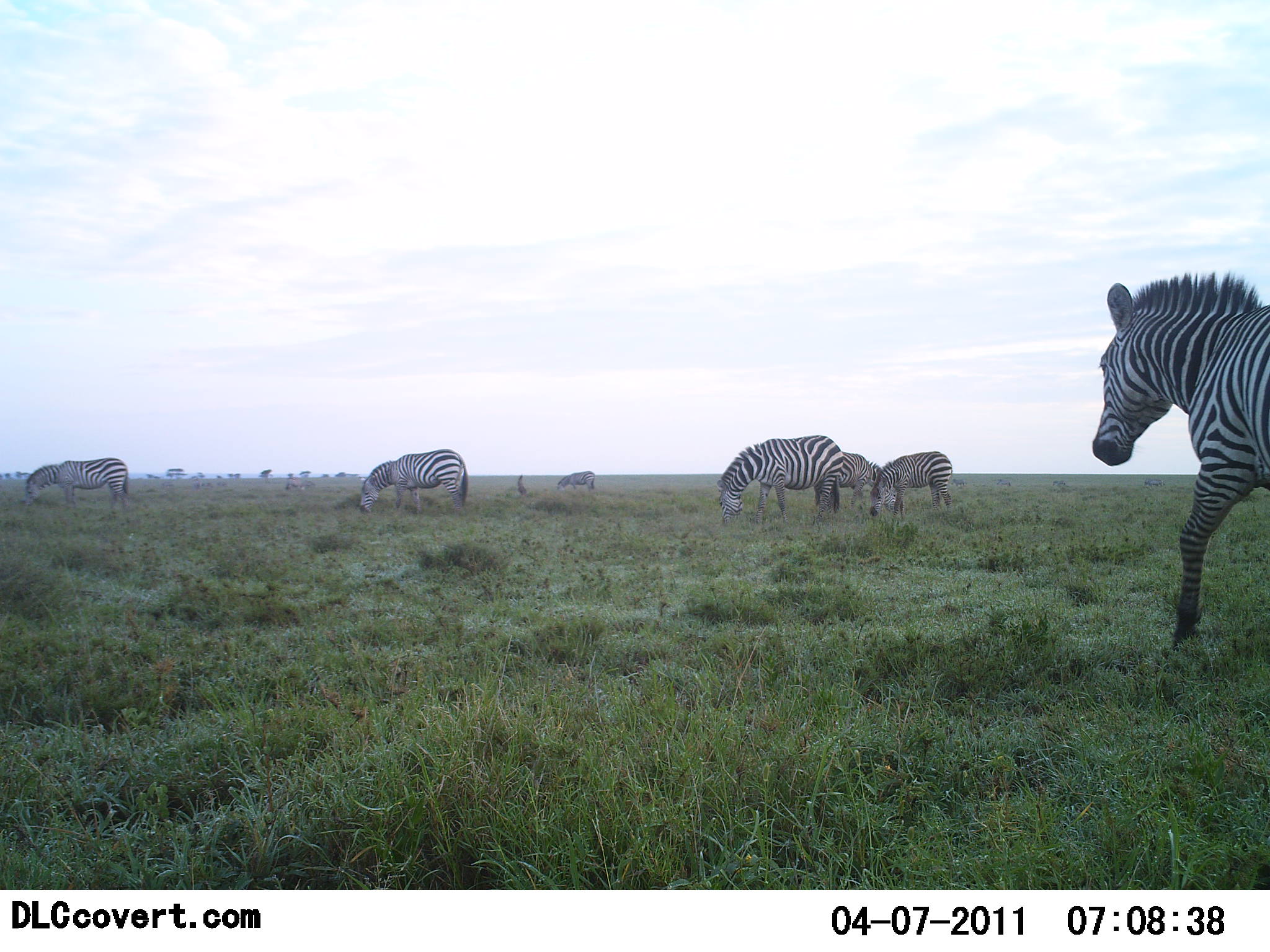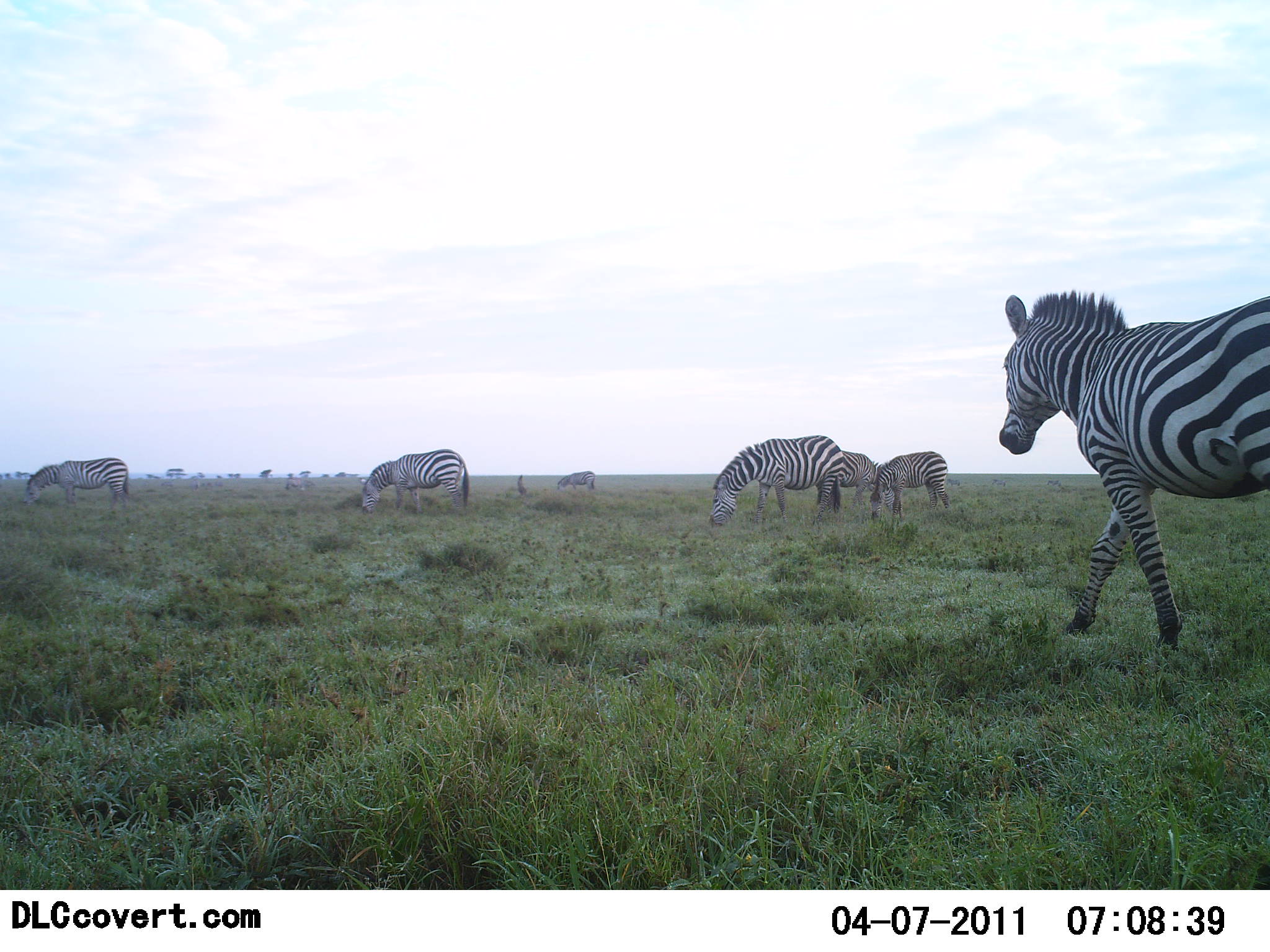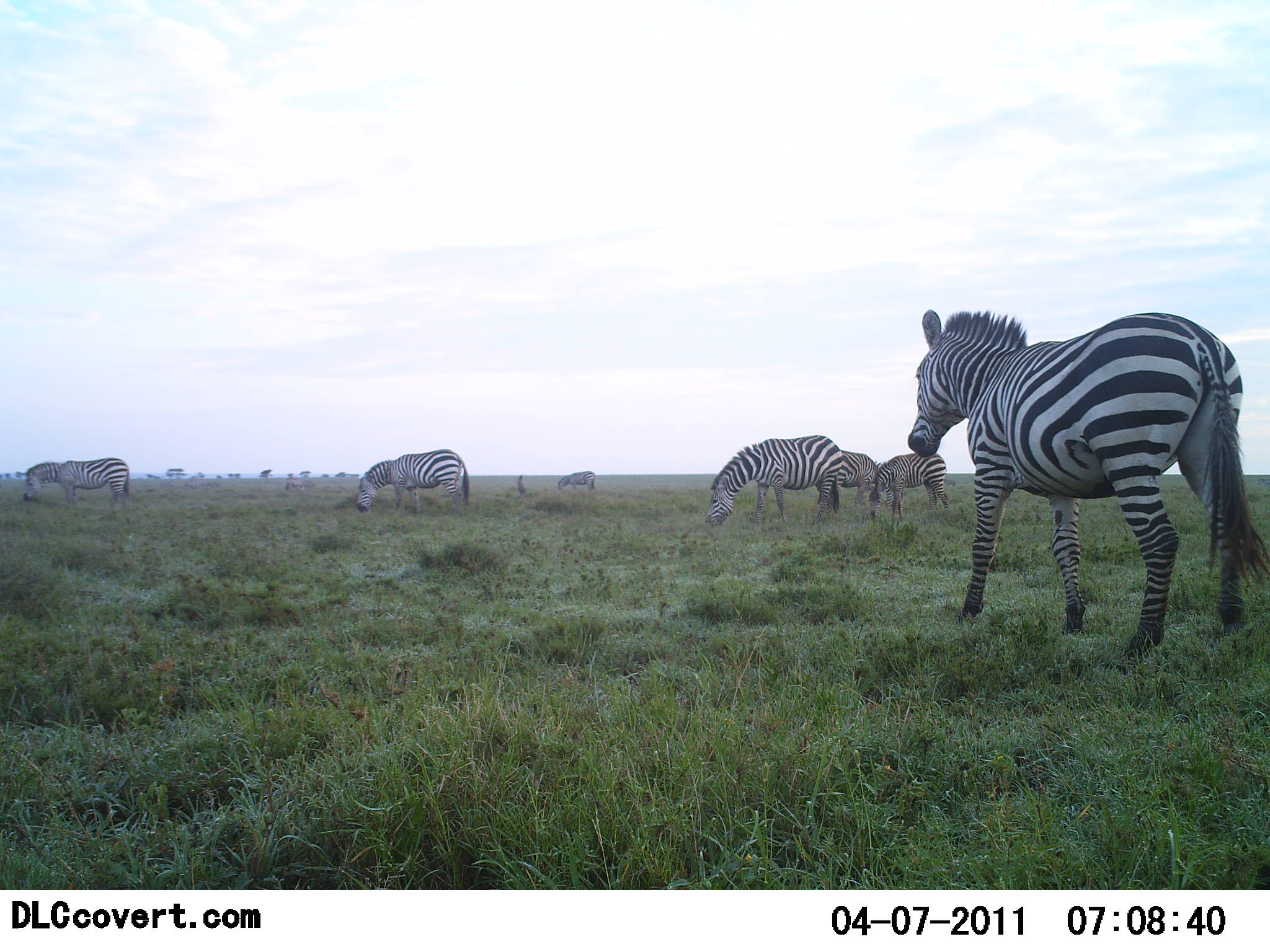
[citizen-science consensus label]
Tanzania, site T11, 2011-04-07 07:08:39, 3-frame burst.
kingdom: Animalia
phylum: Chordata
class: Mammalia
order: Perissodactyla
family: Equidae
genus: Equus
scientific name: Equus quagga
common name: plains zebra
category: zebra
Zebra (plains zebra) (Equus quagga), count 7. Behavior (volunteer vote fractions): standing 25%, resting 0%, moving 67%, interacting 0%. Young present (vote fraction): 8%. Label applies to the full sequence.